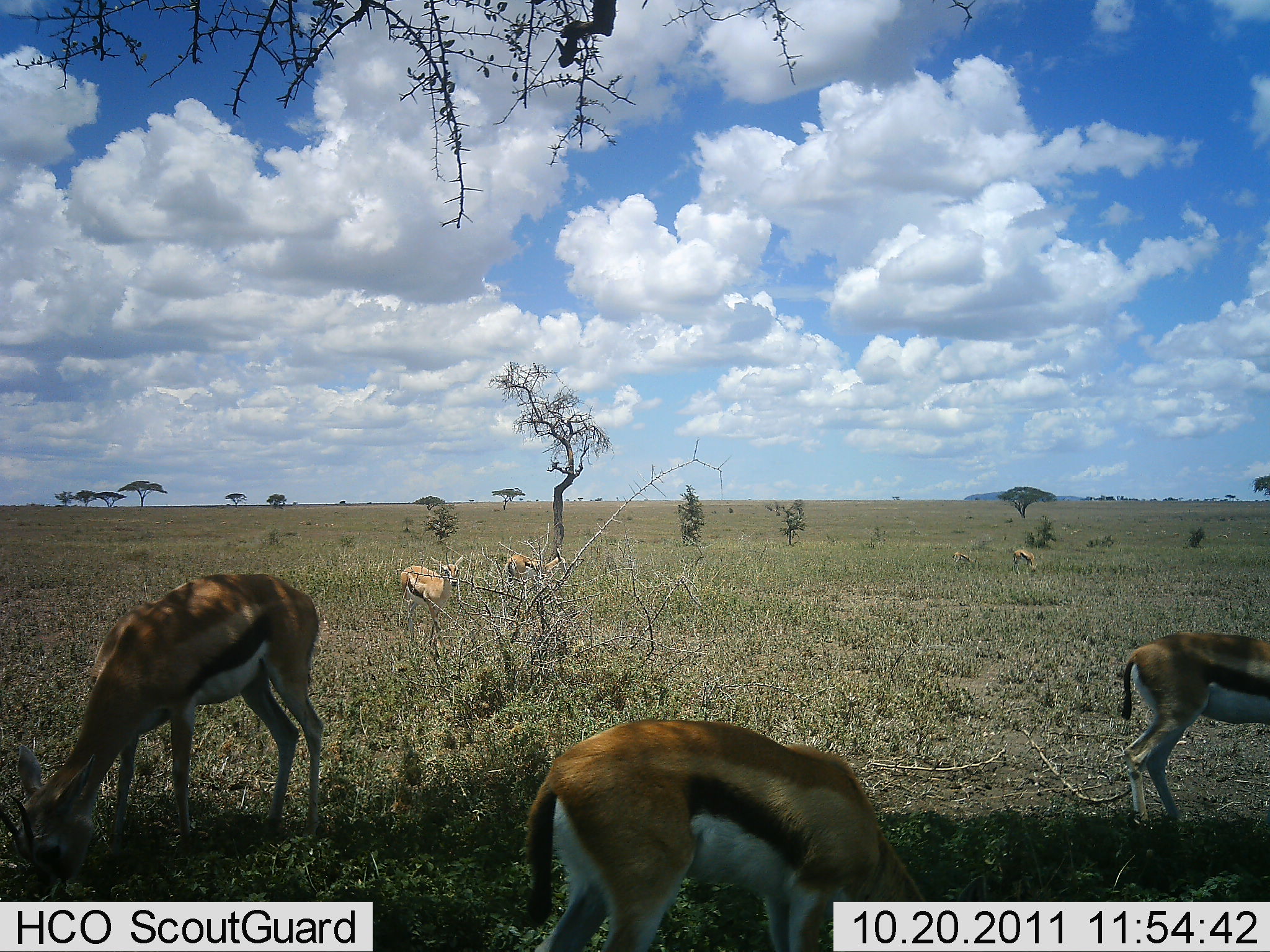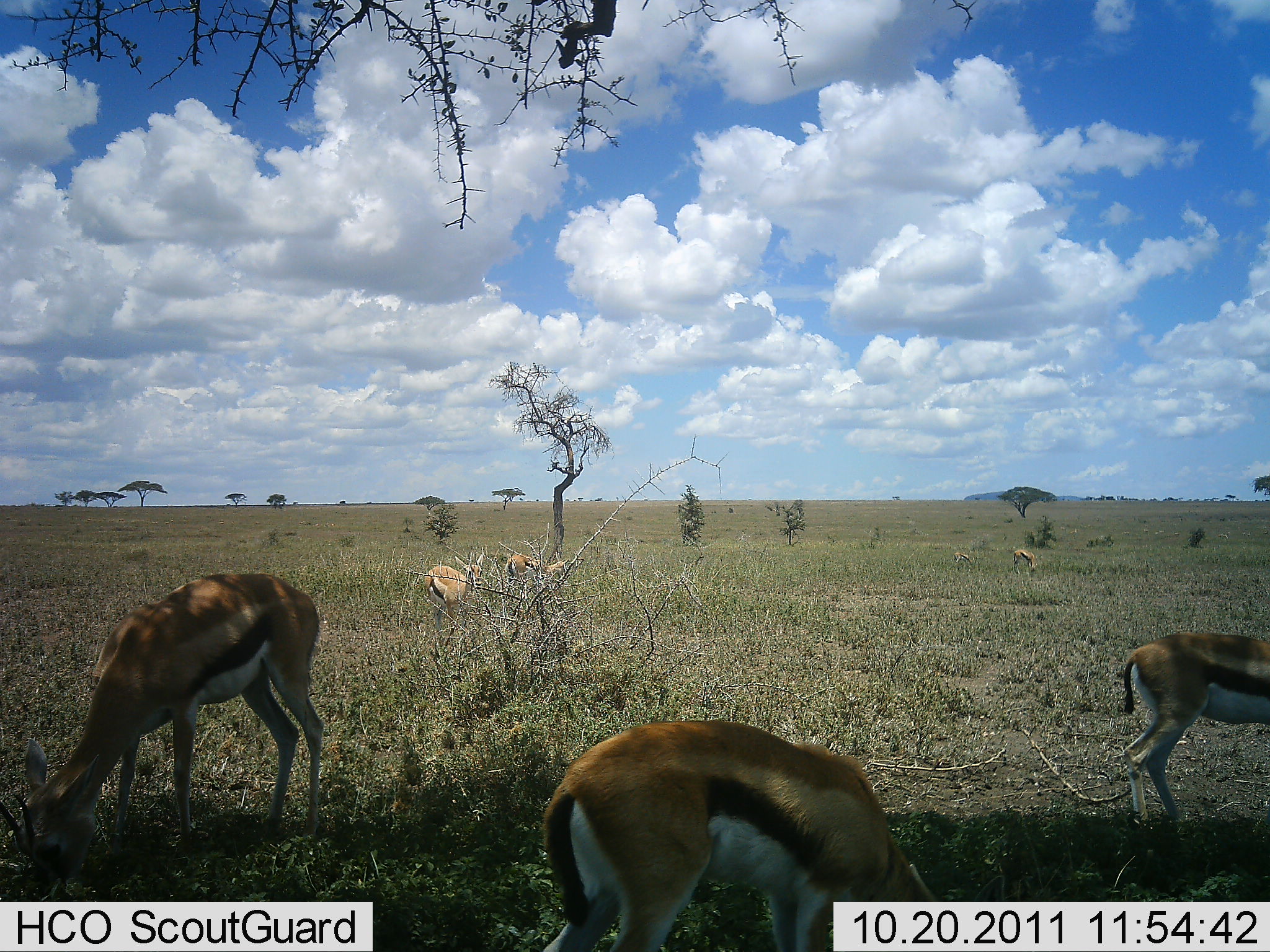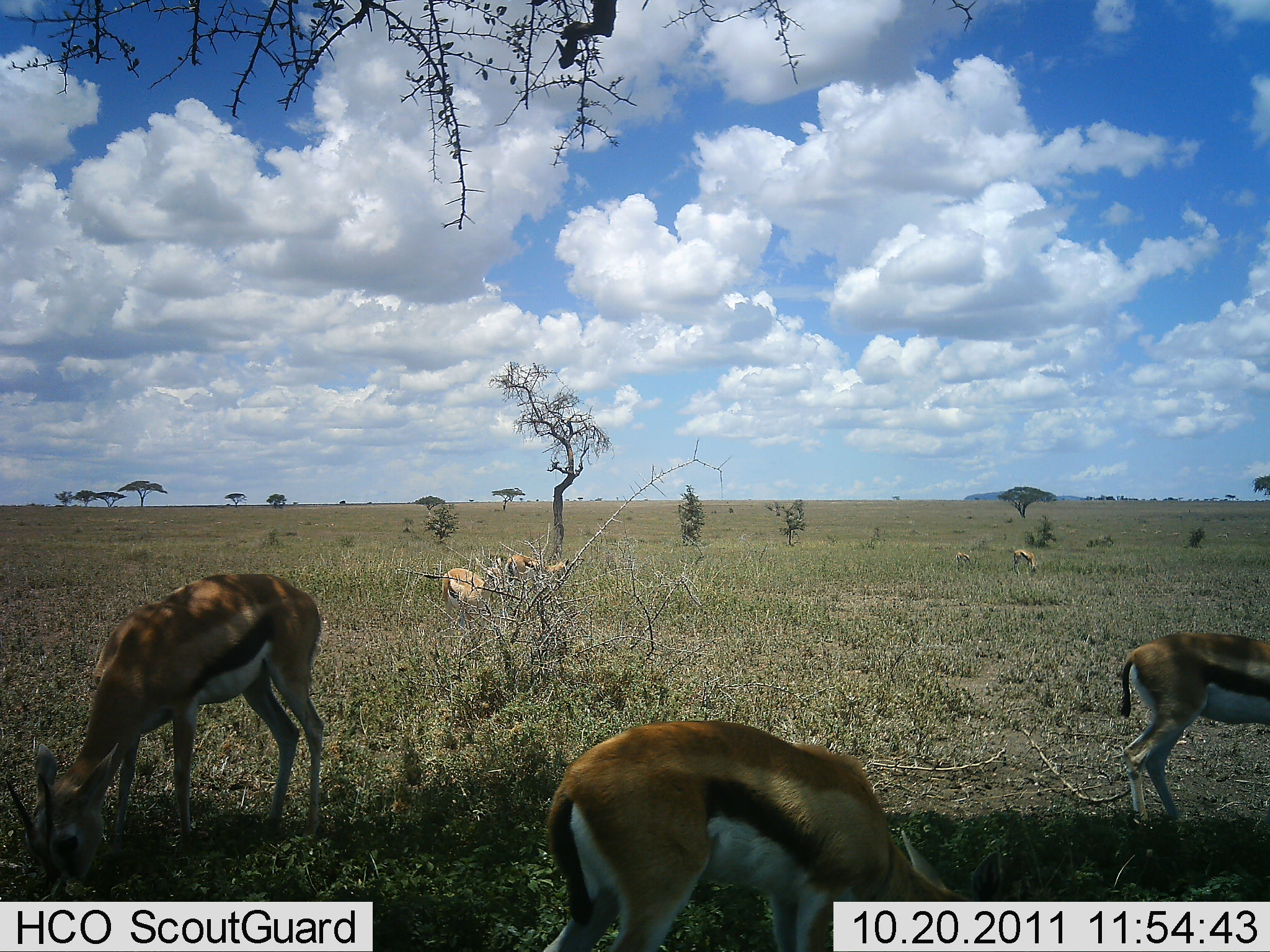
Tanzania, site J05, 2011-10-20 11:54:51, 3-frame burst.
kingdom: Animalia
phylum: Chordata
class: Mammalia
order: Artiodactyla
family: Bovidae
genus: Eudorcas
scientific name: Eudorcas thomsonii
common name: thomson's gazelle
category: gazellethomsons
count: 7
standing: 27%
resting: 9%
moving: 9%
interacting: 0%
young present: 18%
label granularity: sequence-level